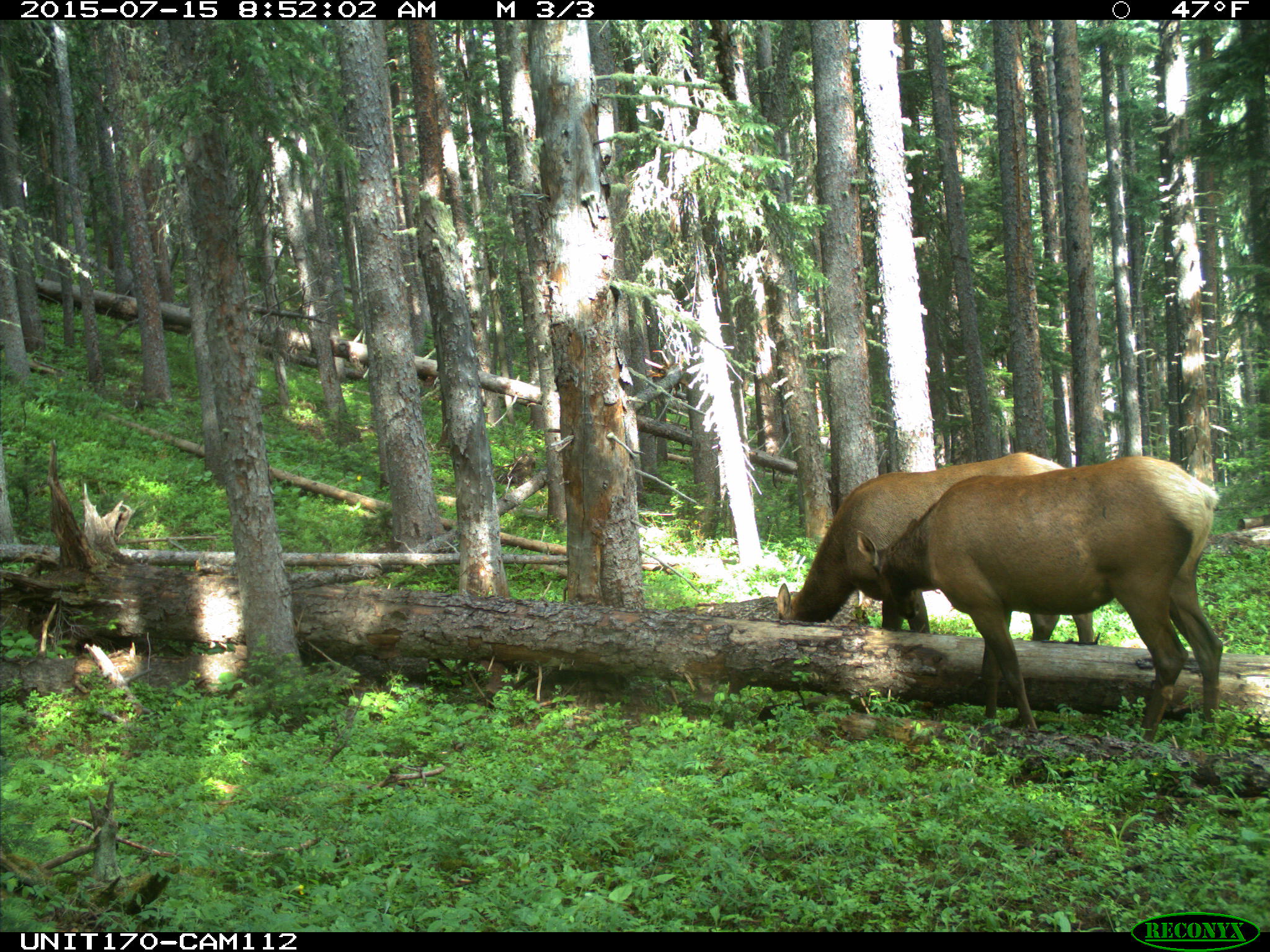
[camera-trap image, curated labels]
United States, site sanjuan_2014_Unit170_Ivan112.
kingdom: Animalia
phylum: Chordata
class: Mammalia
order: Artiodactyla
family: Cervidae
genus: Cervus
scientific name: Cervus elaphus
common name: red deer